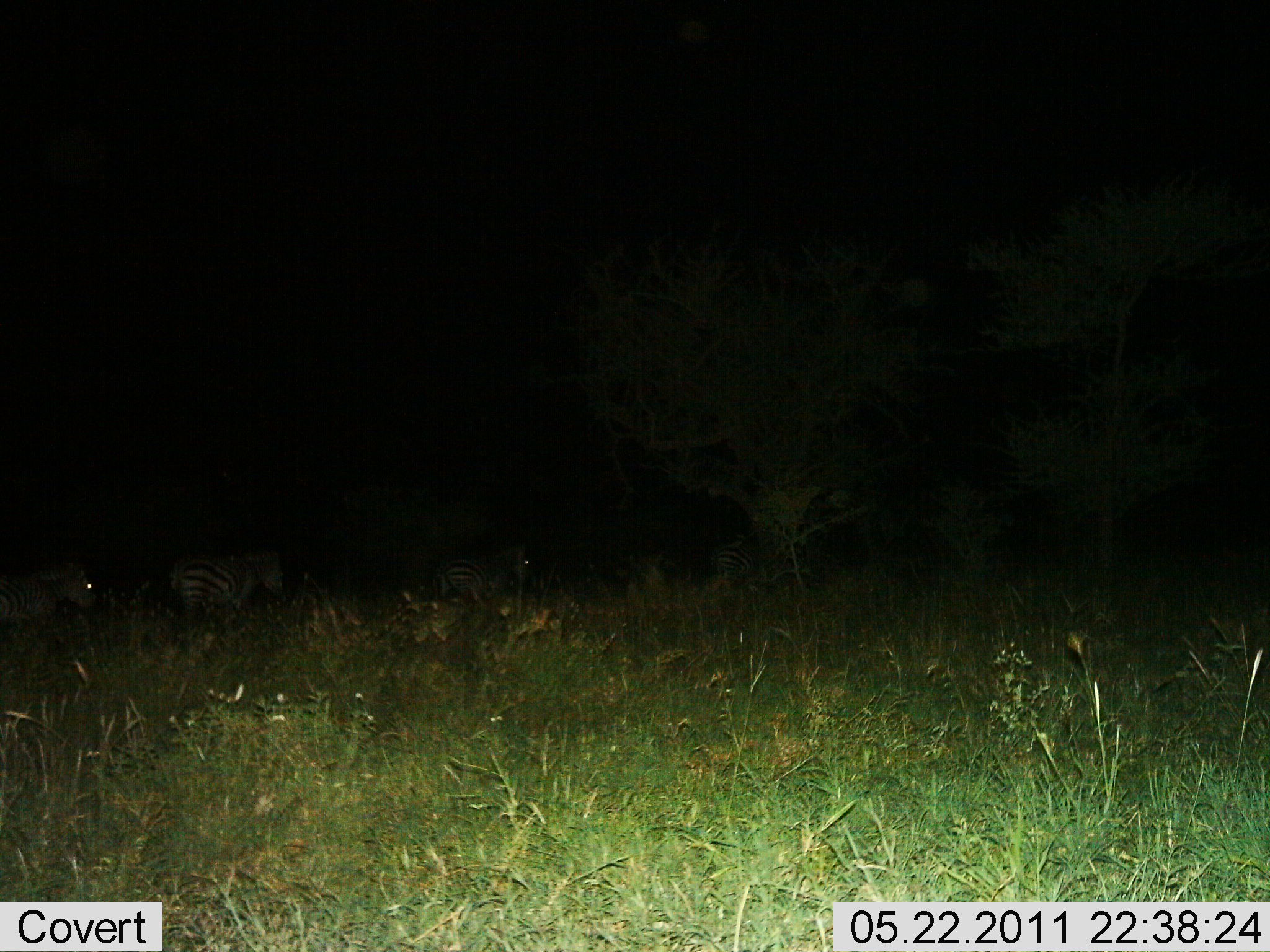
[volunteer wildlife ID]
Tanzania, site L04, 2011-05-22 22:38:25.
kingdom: Animalia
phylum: Chordata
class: Mammalia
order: Perissodactyla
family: Equidae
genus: Equus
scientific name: Equus quagga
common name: plains zebra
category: zebra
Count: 3.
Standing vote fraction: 50%.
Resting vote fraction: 0%.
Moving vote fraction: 50%.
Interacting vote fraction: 0%.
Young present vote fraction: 0%.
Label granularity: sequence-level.